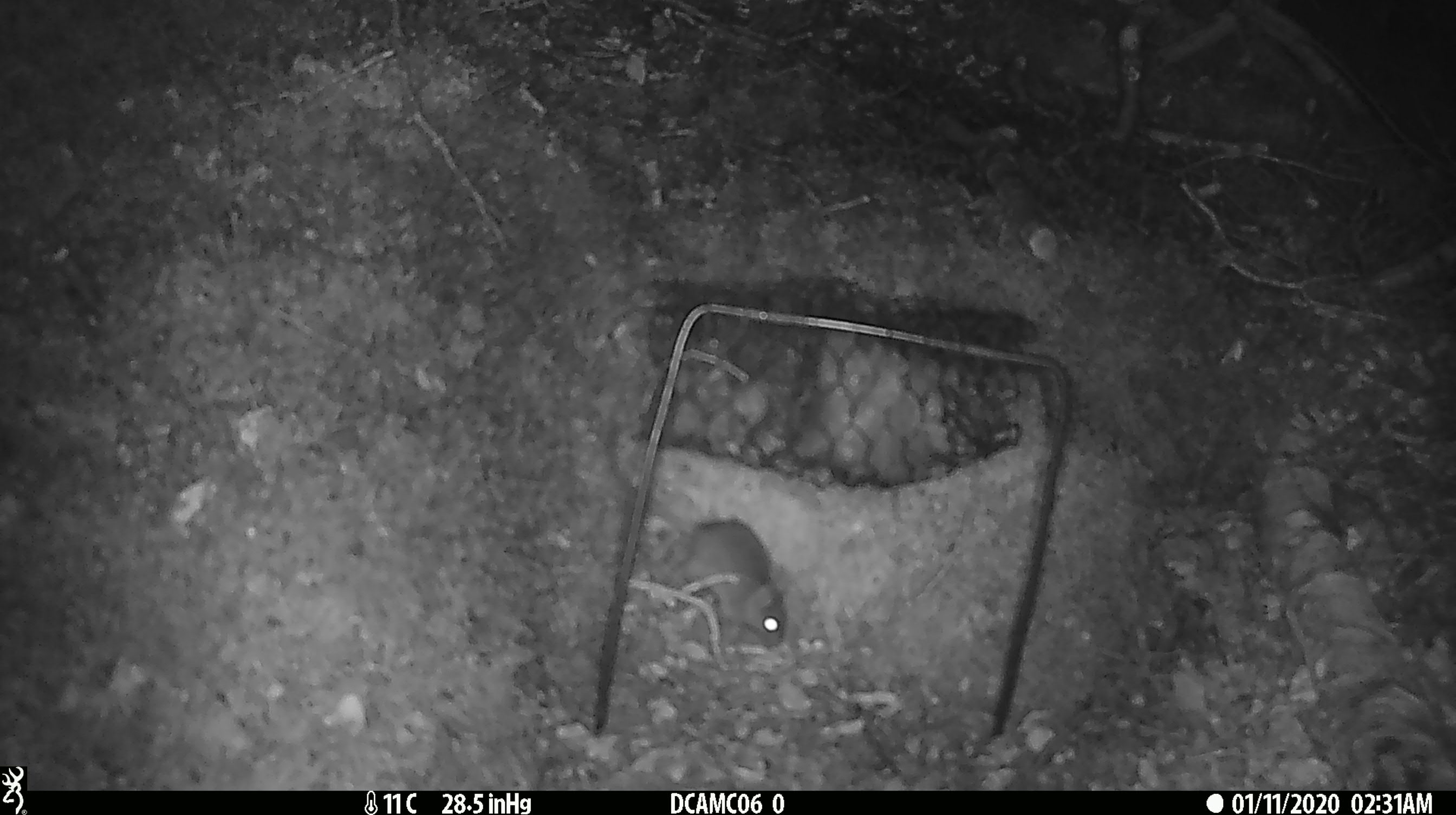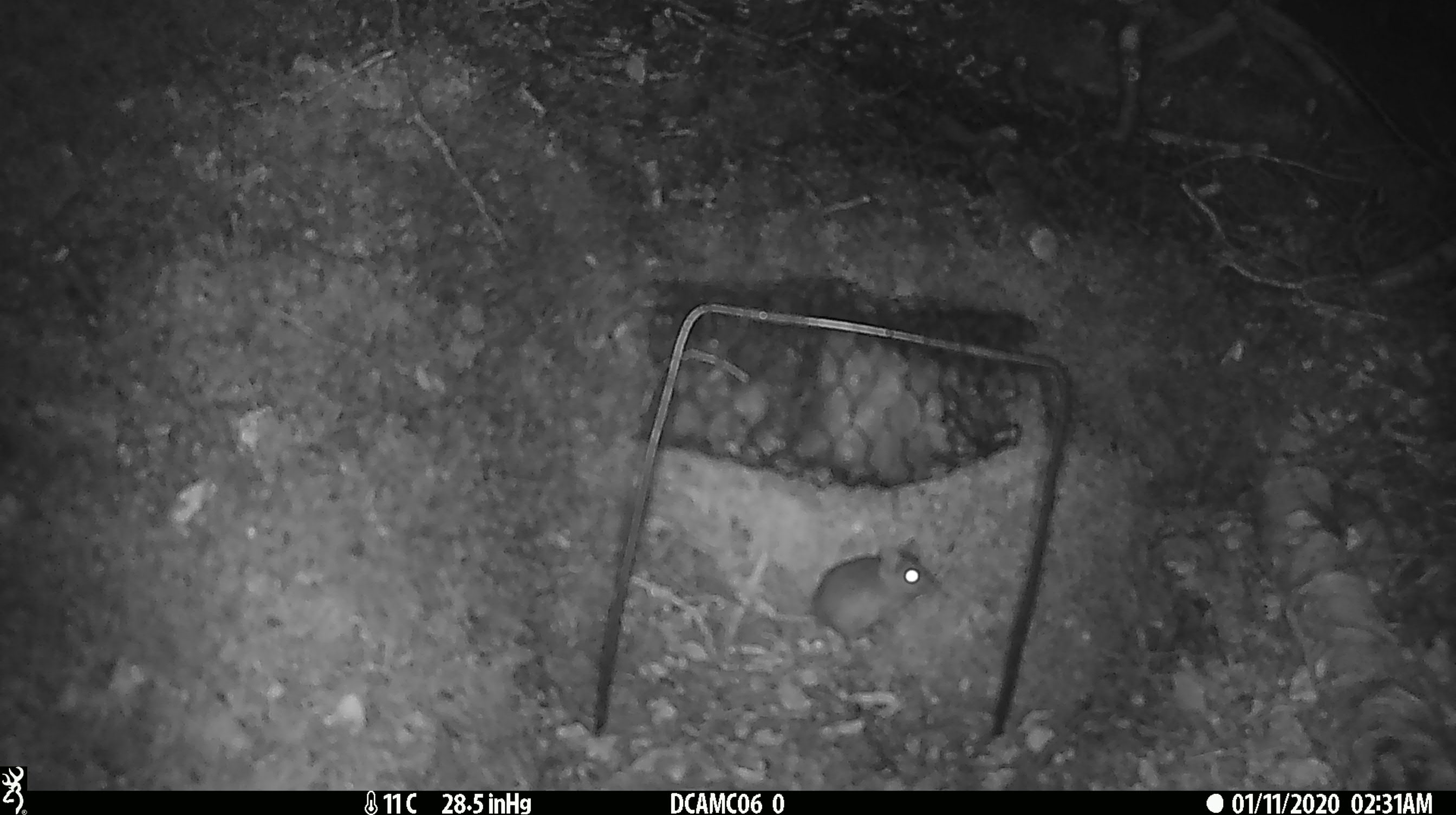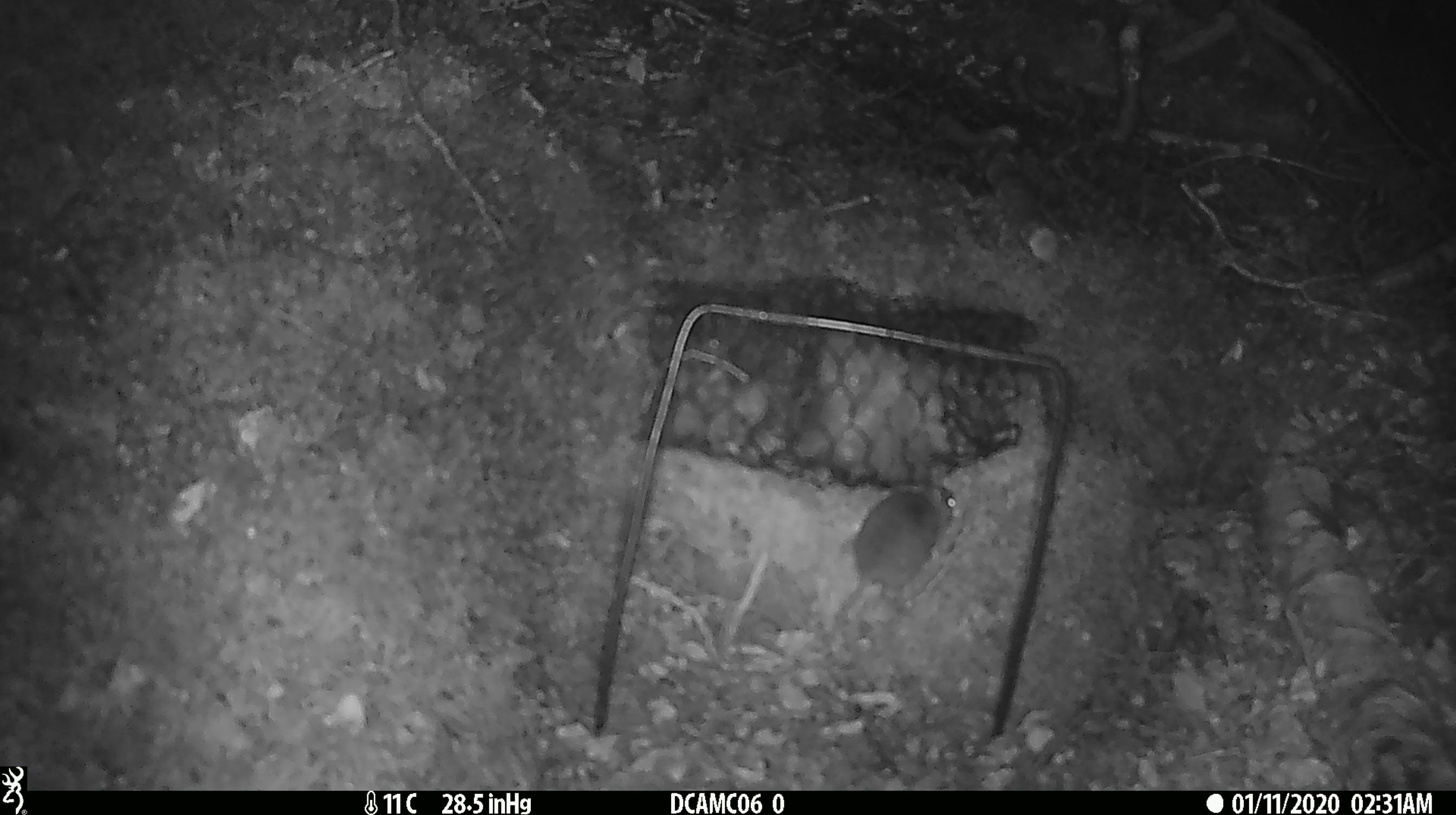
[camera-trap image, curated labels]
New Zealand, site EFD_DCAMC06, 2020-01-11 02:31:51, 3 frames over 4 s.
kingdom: Animalia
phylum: Chordata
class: Mammalia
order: Rodentia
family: Muridae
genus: Mus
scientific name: Mus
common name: mouse